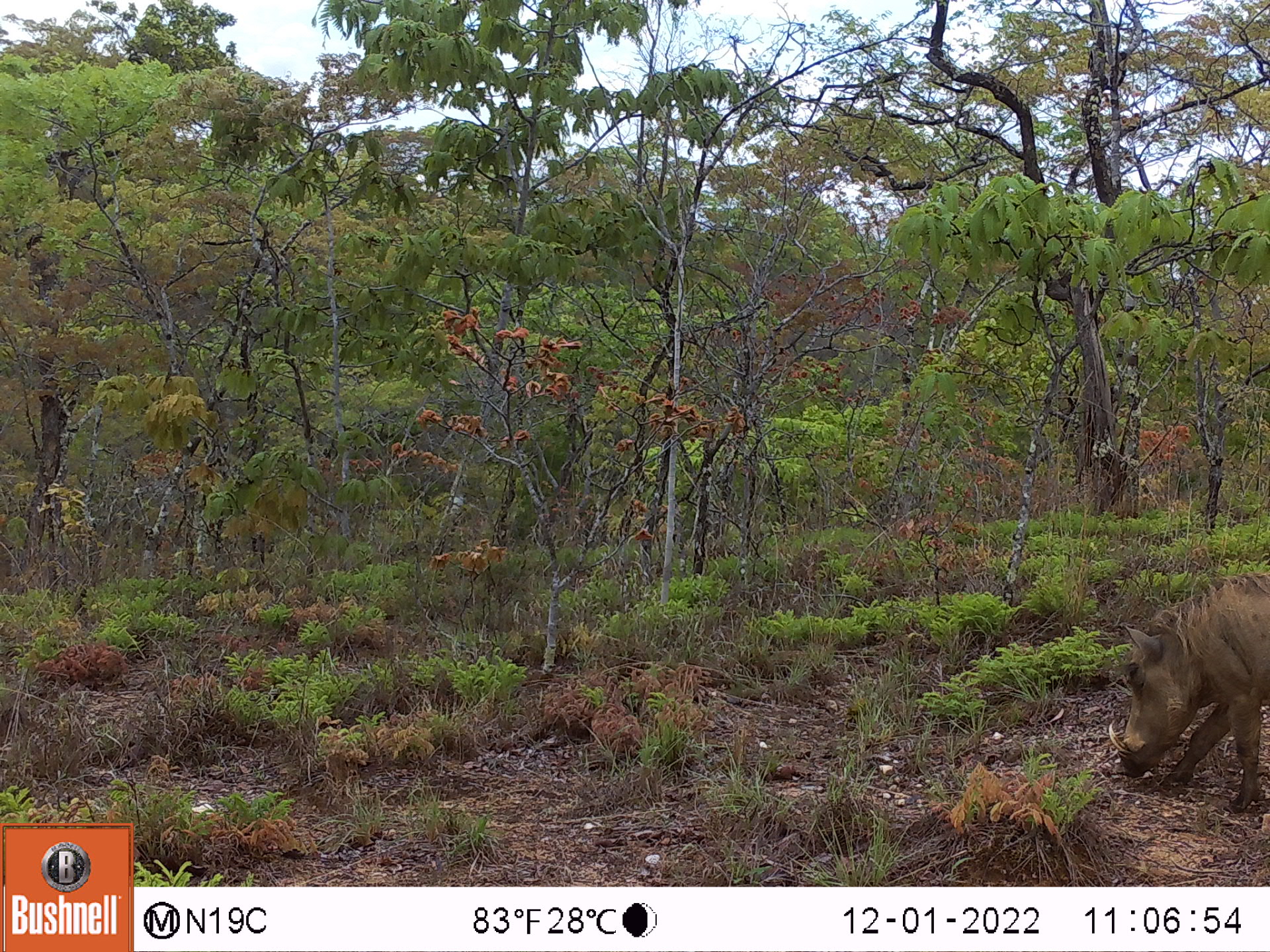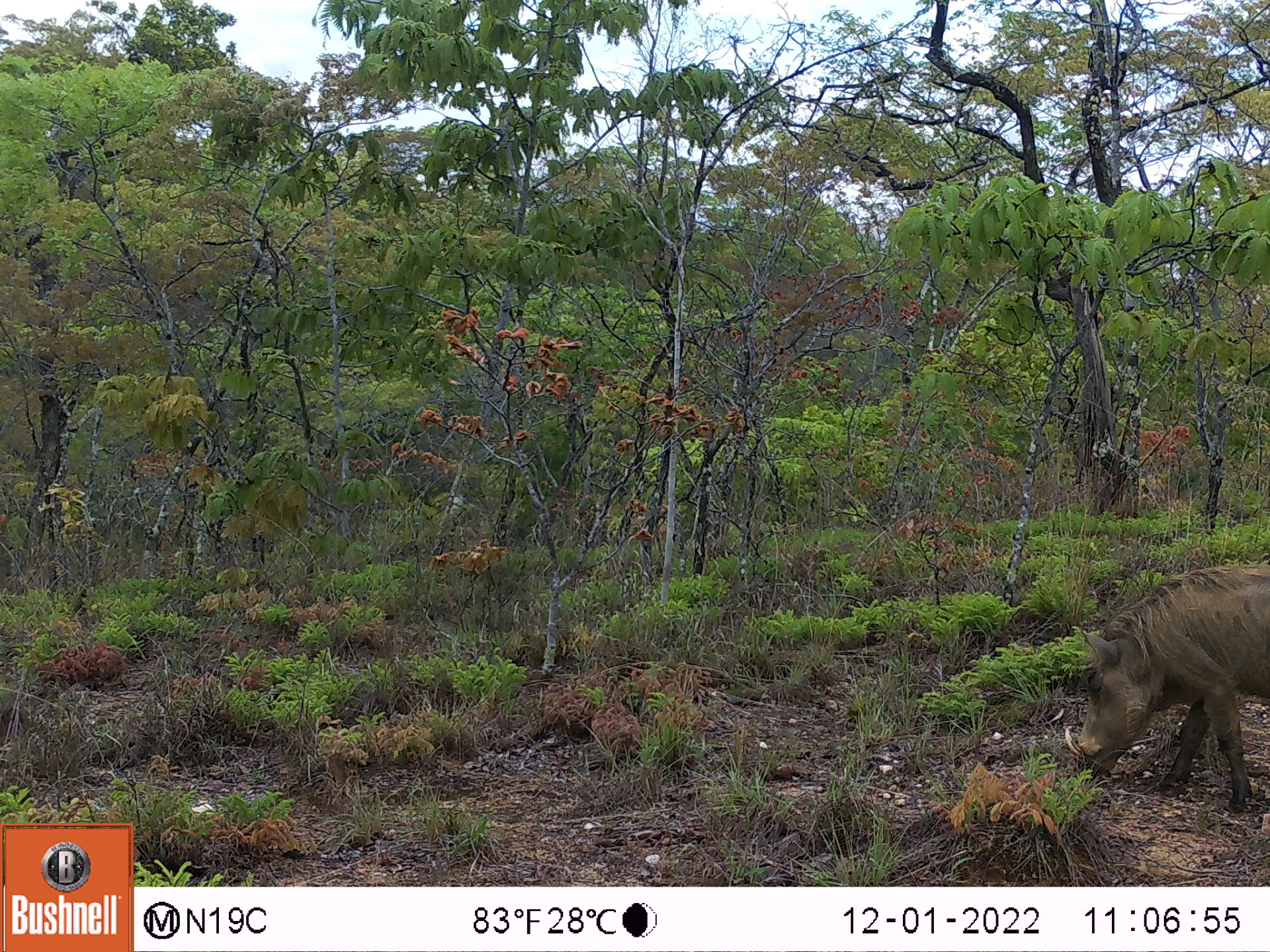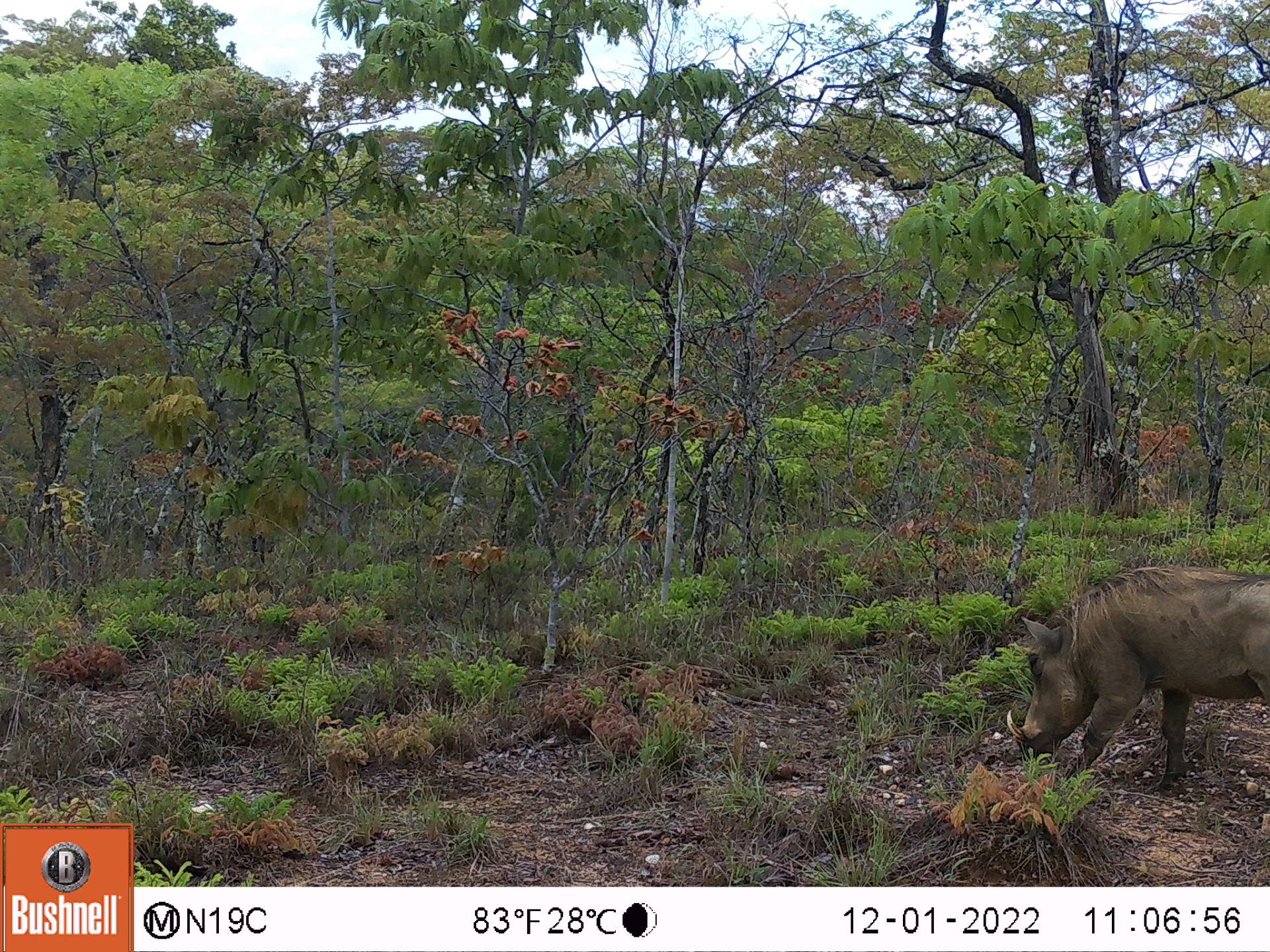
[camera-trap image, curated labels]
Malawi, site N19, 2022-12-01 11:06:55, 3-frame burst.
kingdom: Animalia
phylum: Chordata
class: Mammalia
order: Artiodactyla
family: Suidae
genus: Phacochoerus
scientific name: Phacochoerus africanus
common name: common warthog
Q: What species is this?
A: Common warthog (Phacochoerus africanus).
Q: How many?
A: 1.